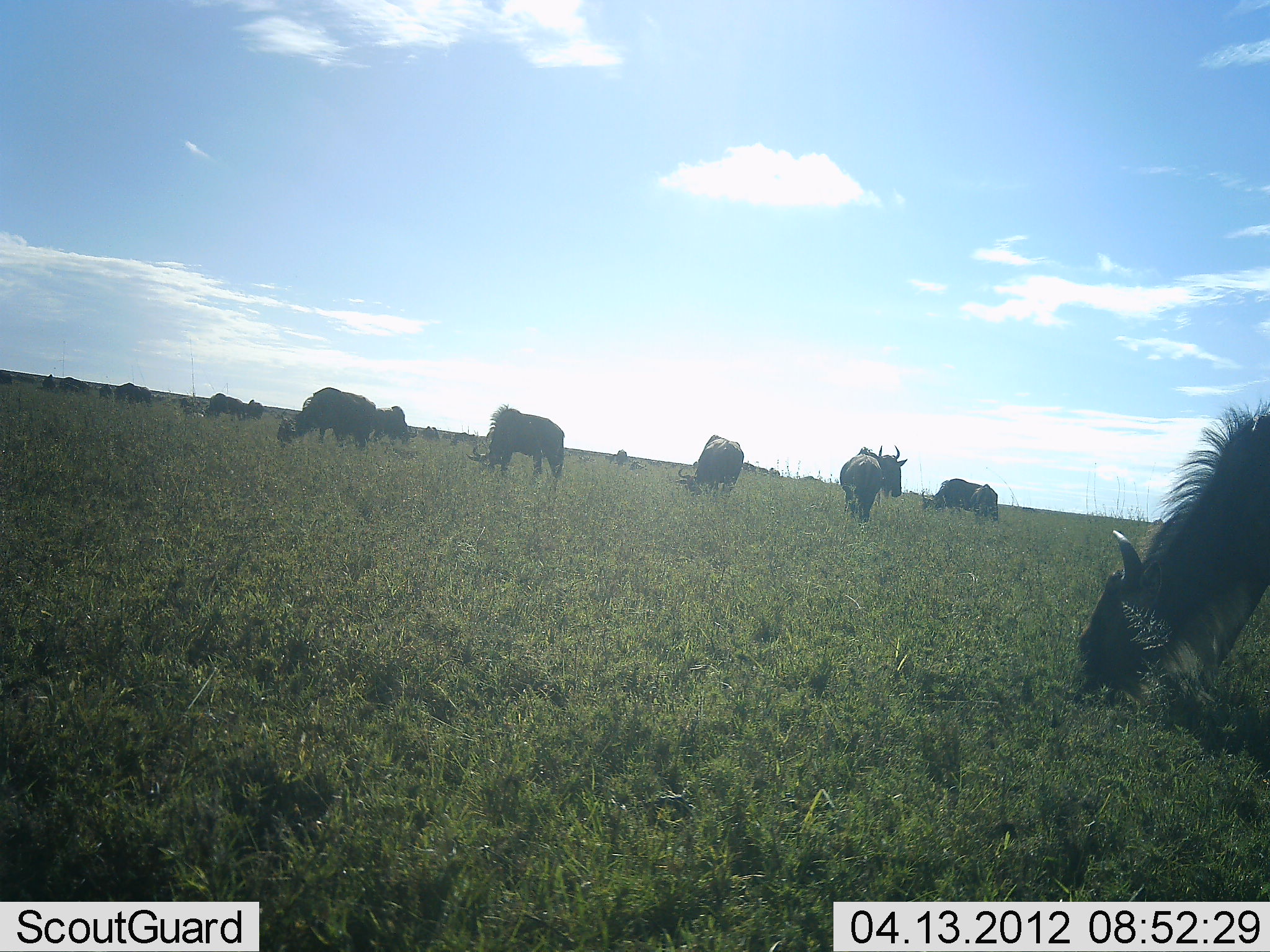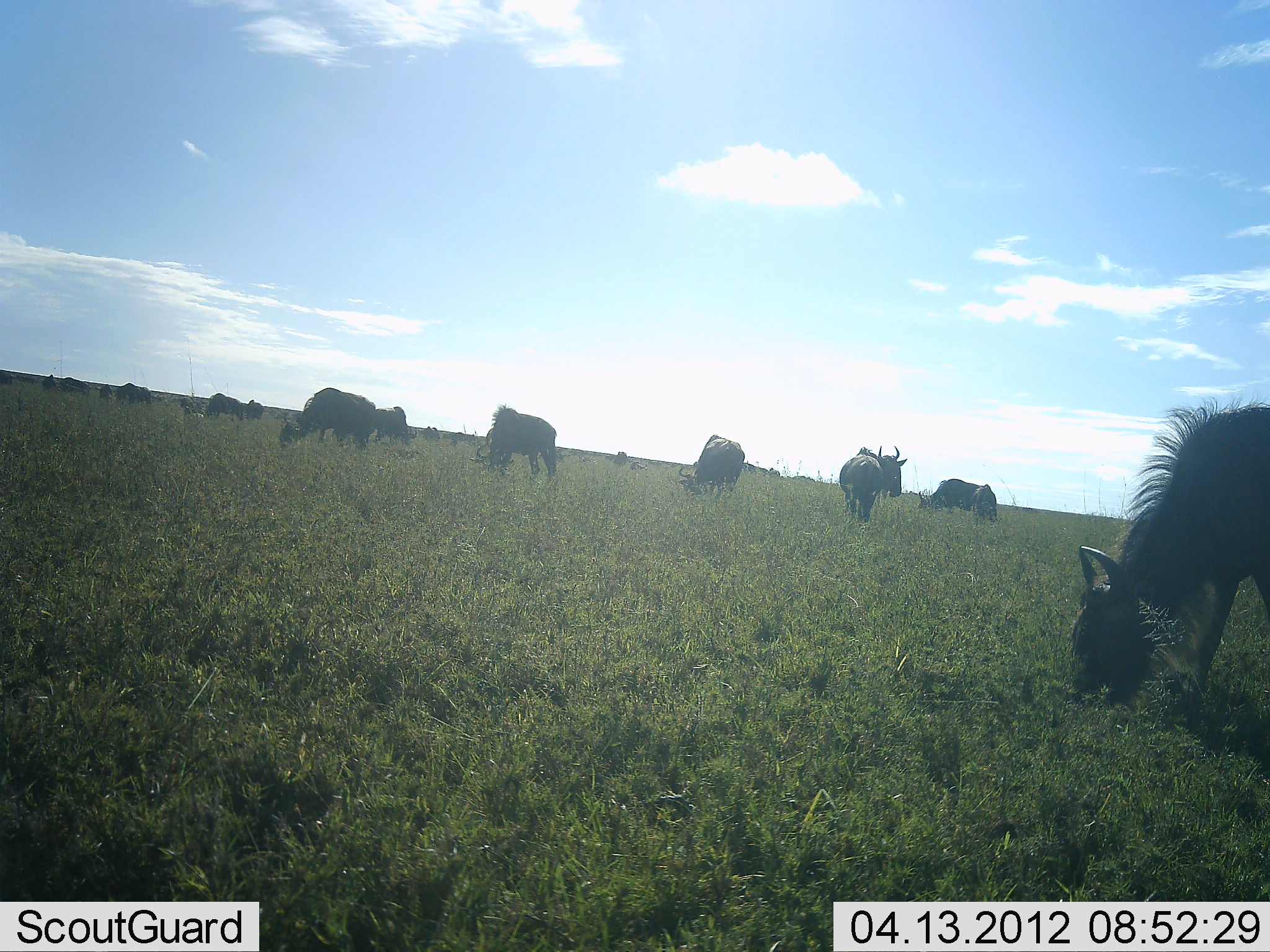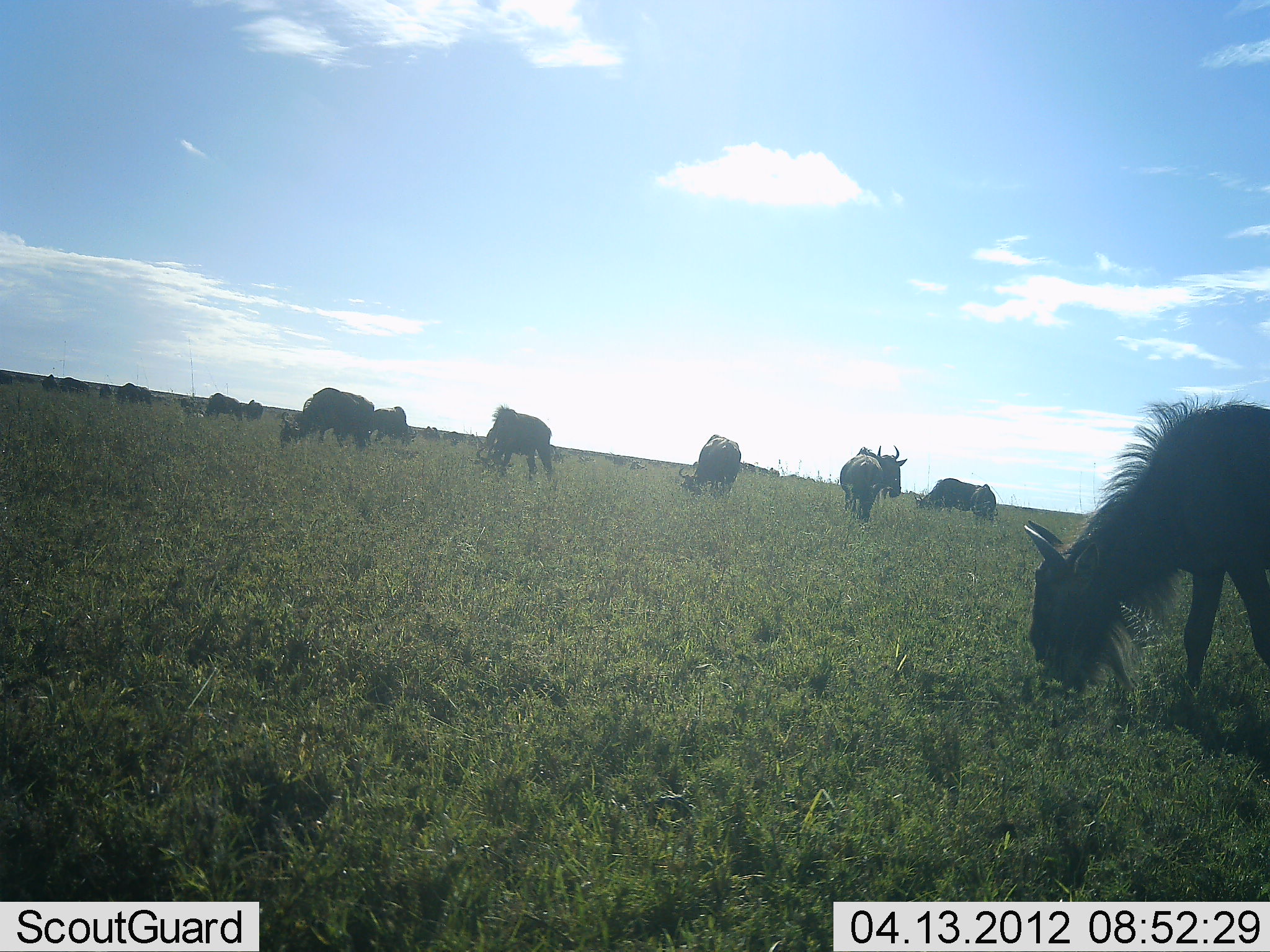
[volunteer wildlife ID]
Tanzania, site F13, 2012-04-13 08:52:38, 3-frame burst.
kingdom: Animalia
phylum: Chordata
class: Mammalia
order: Artiodactyla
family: Bovidae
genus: Connochaetes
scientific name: Connochaetes taurinus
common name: blue wildebeest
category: wildebeest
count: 11-50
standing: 56%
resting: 0%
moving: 12%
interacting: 0%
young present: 0%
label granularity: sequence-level